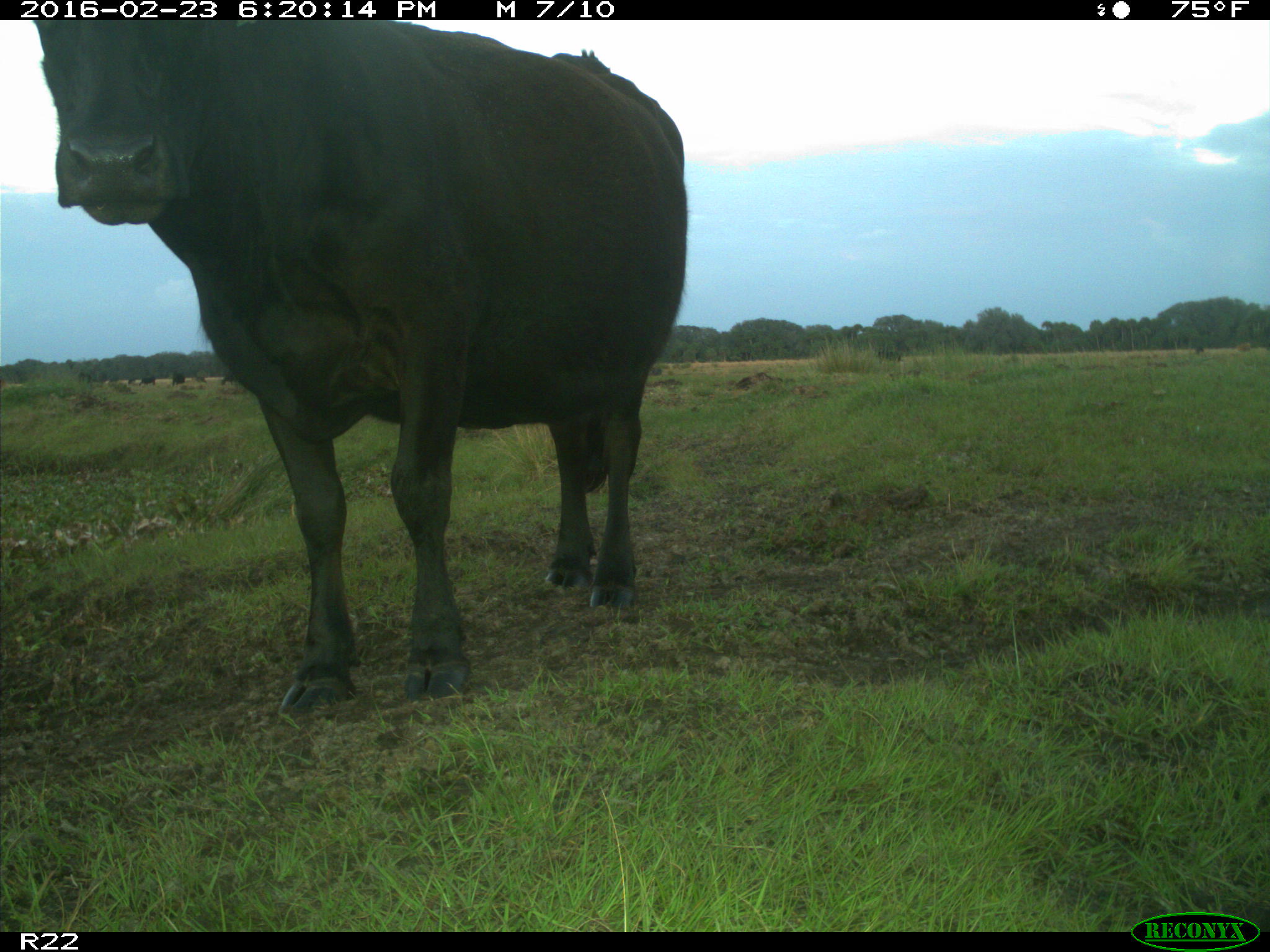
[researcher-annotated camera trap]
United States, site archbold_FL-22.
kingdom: Animalia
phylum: Chordata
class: Mammalia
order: Artiodactyla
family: Bovidae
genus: Bos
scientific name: Bos taurus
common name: domestic cow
Bos taurus (domestic cow).